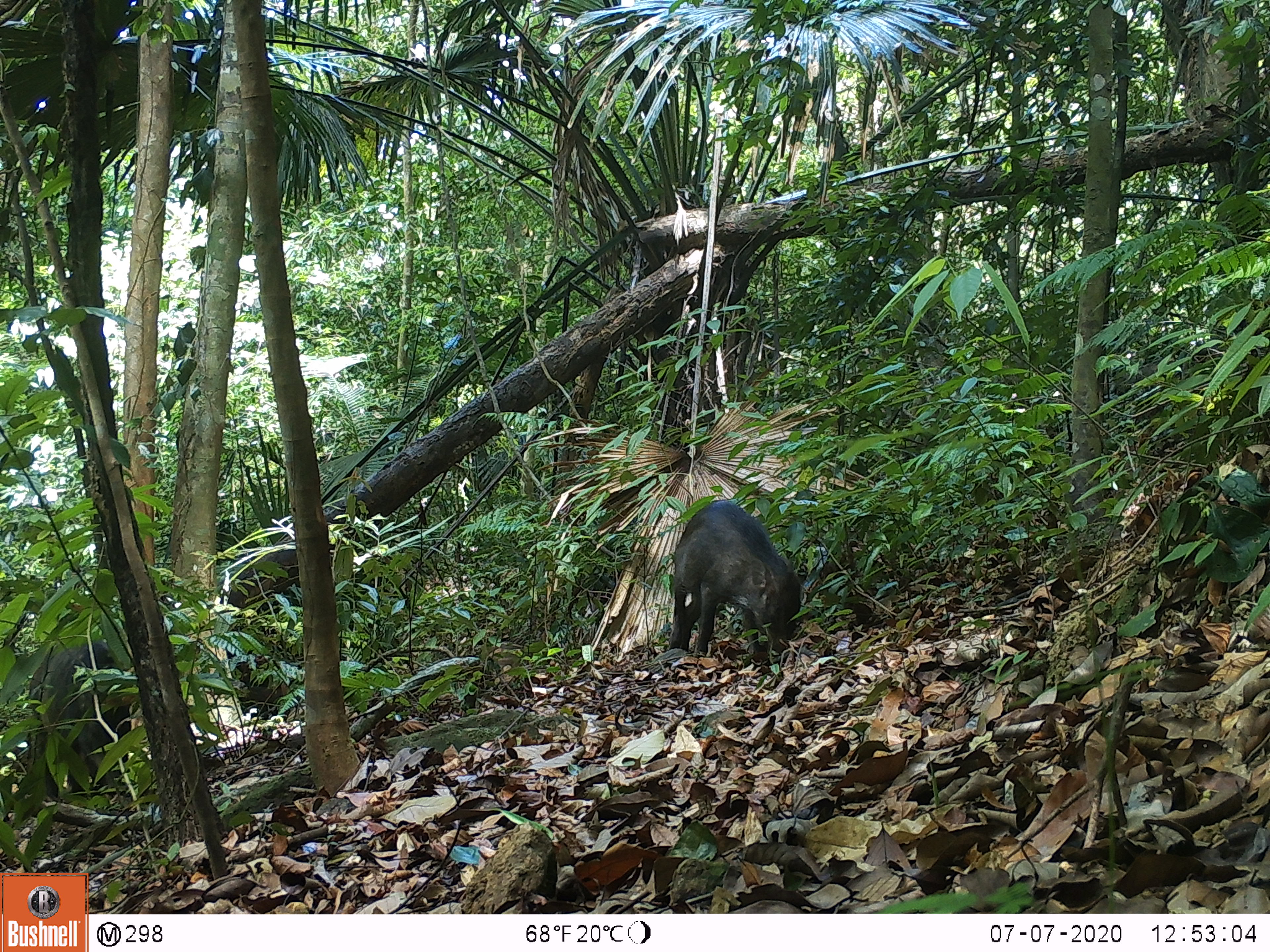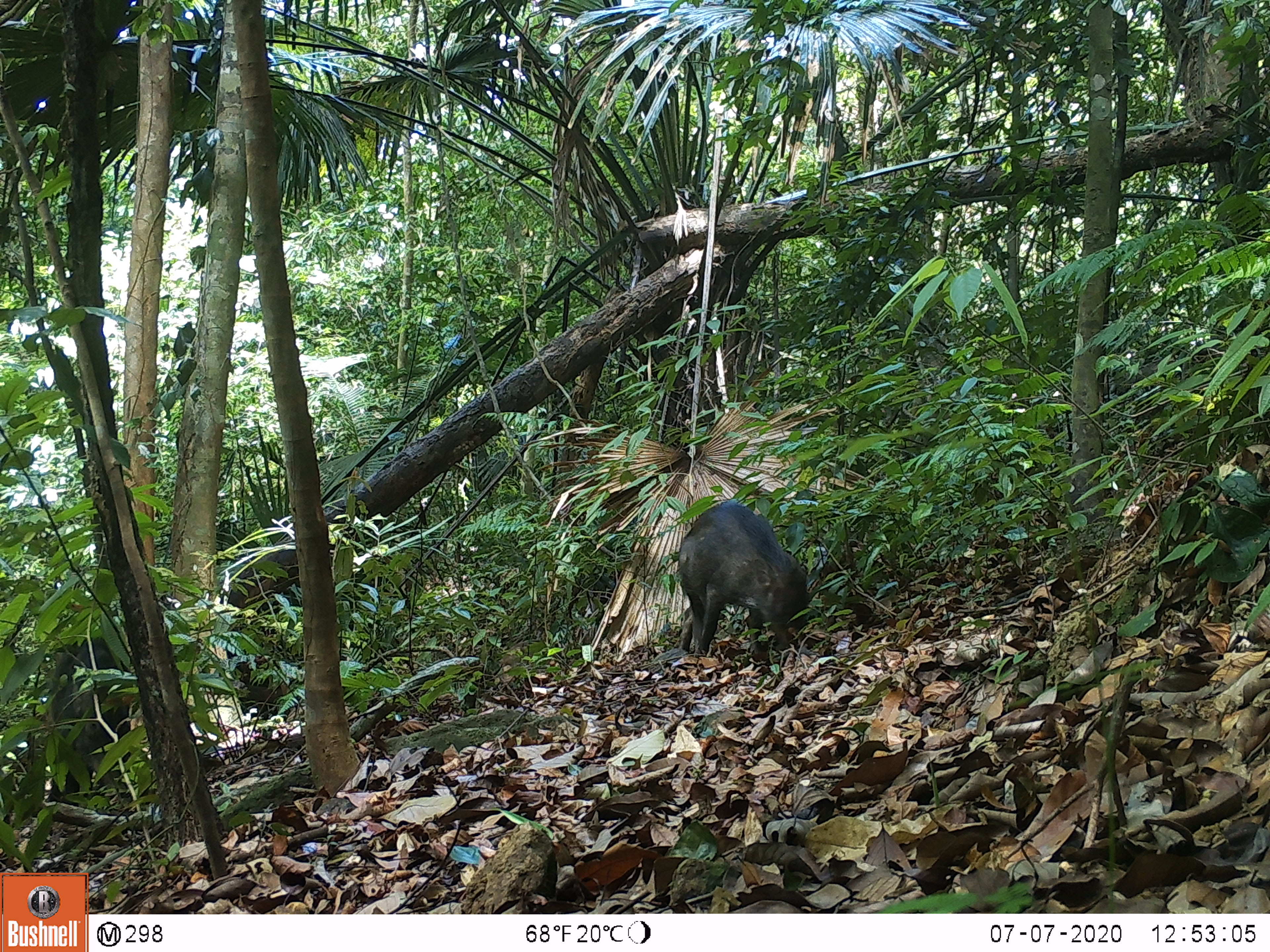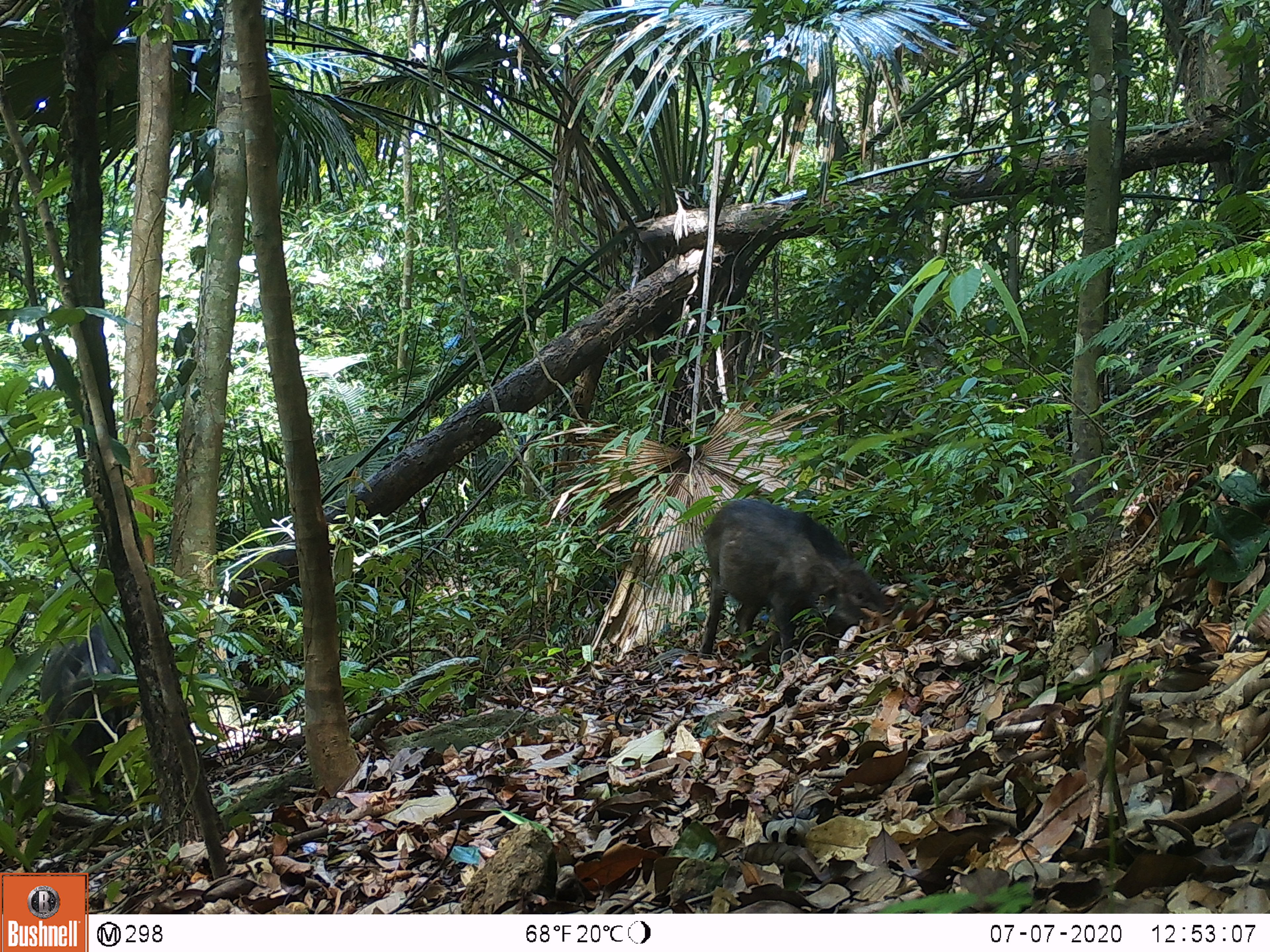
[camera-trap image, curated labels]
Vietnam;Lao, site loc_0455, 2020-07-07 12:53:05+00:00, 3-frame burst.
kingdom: Animalia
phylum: Chordata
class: Mammalia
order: Artiodactyla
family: Suidae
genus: Sus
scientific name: Sus scrofa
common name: eurasian wild pig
Eurasian wild pig (Sus scrofa). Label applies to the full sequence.